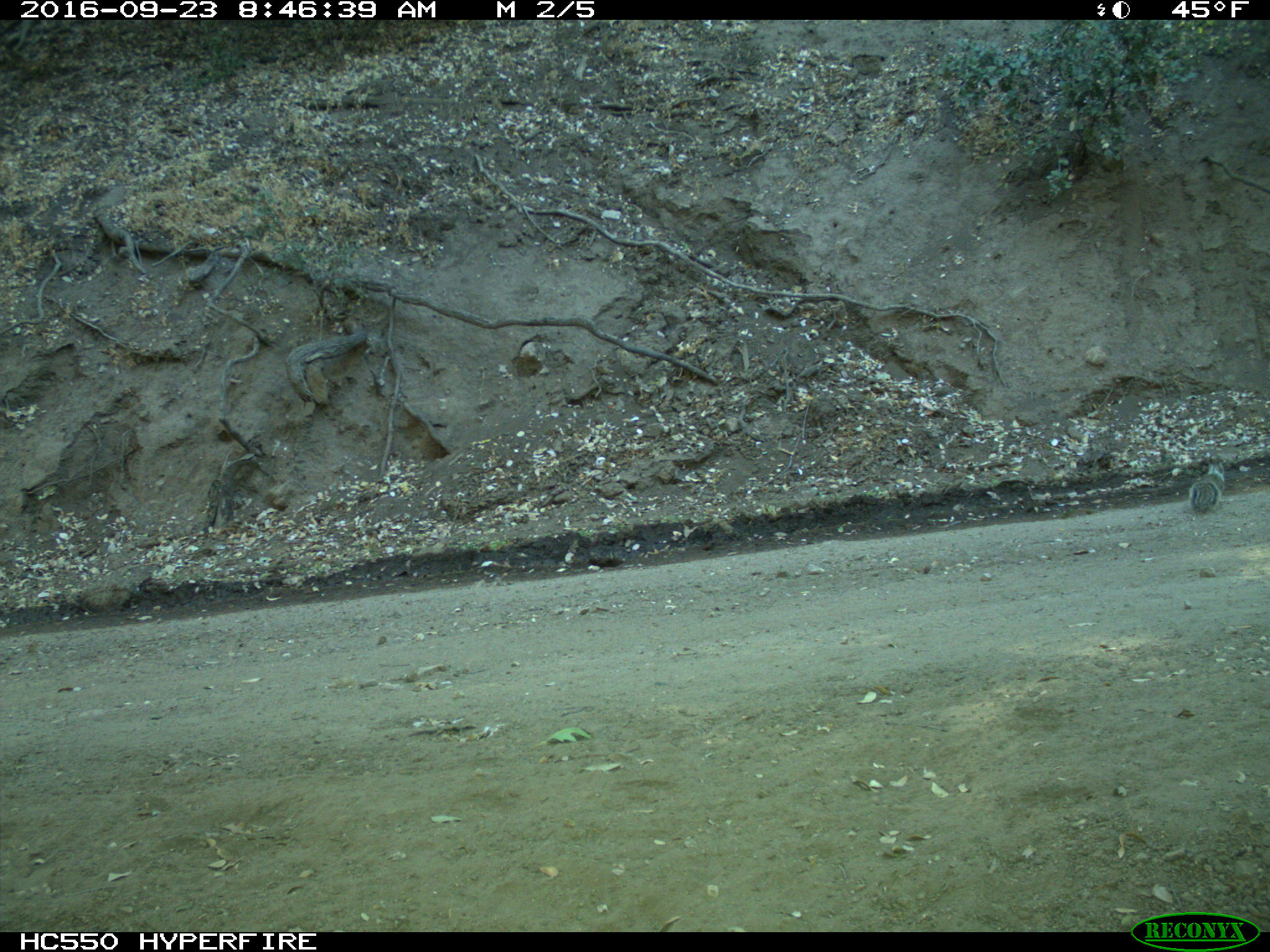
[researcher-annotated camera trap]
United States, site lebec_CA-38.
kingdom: Animalia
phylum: Chordata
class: Mammalia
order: Rodentia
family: Sciuridae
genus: Otospermophilus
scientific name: Otospermophilus beecheyi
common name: california ground squirrel